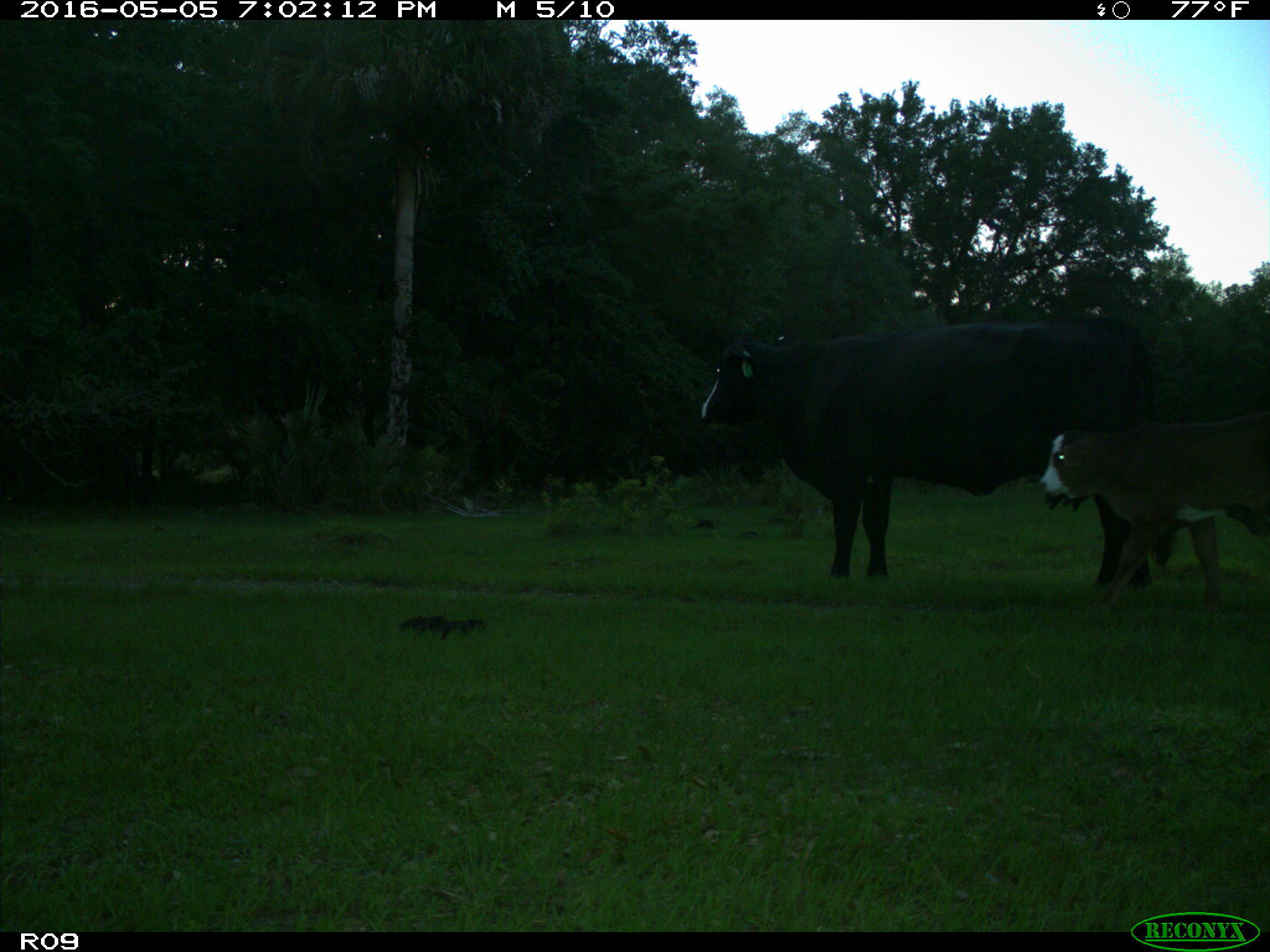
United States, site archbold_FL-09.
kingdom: Animalia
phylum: Chordata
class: Mammalia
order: Artiodactyla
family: Bovidae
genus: Bos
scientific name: Bos taurus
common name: domestic cow